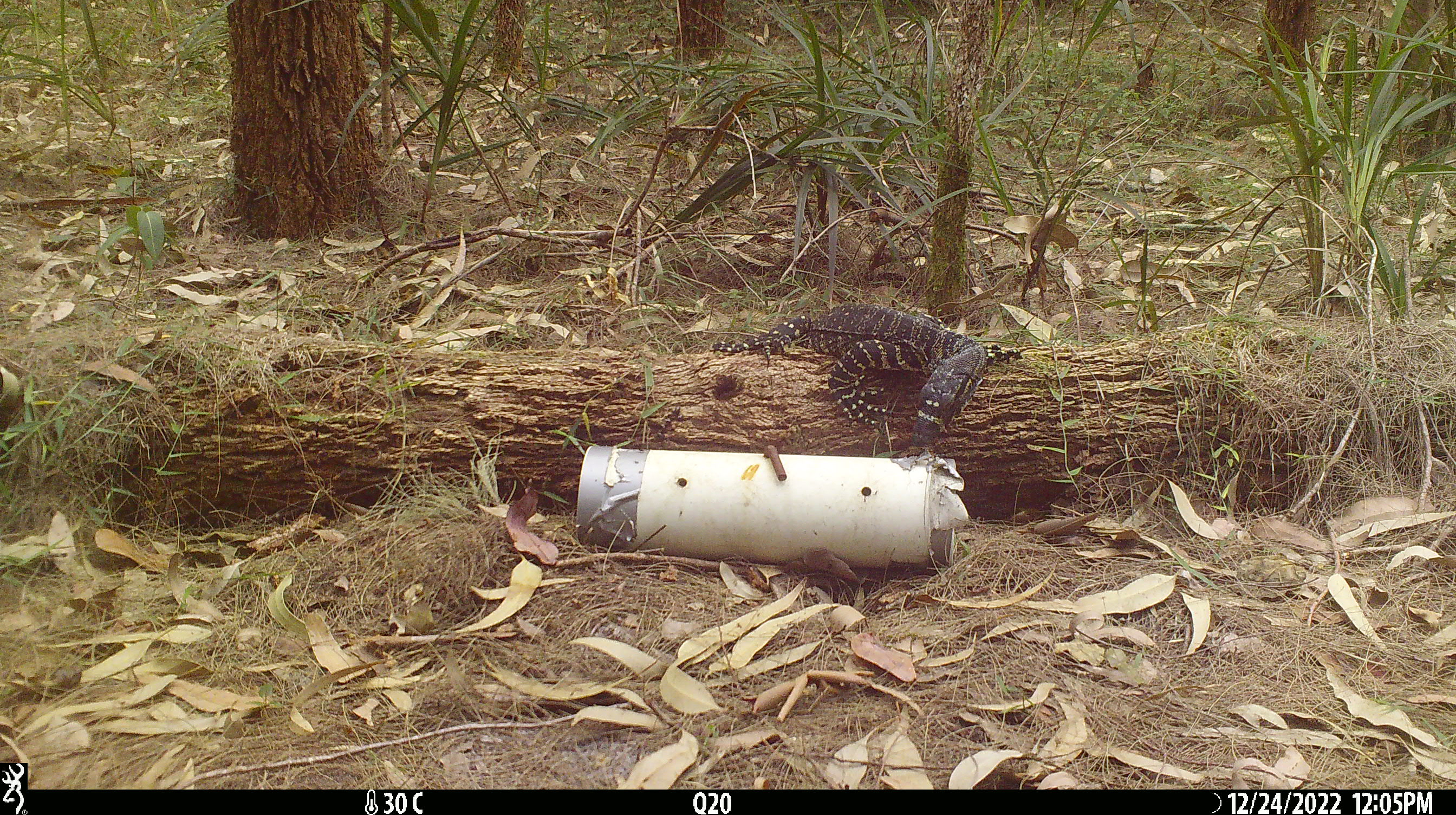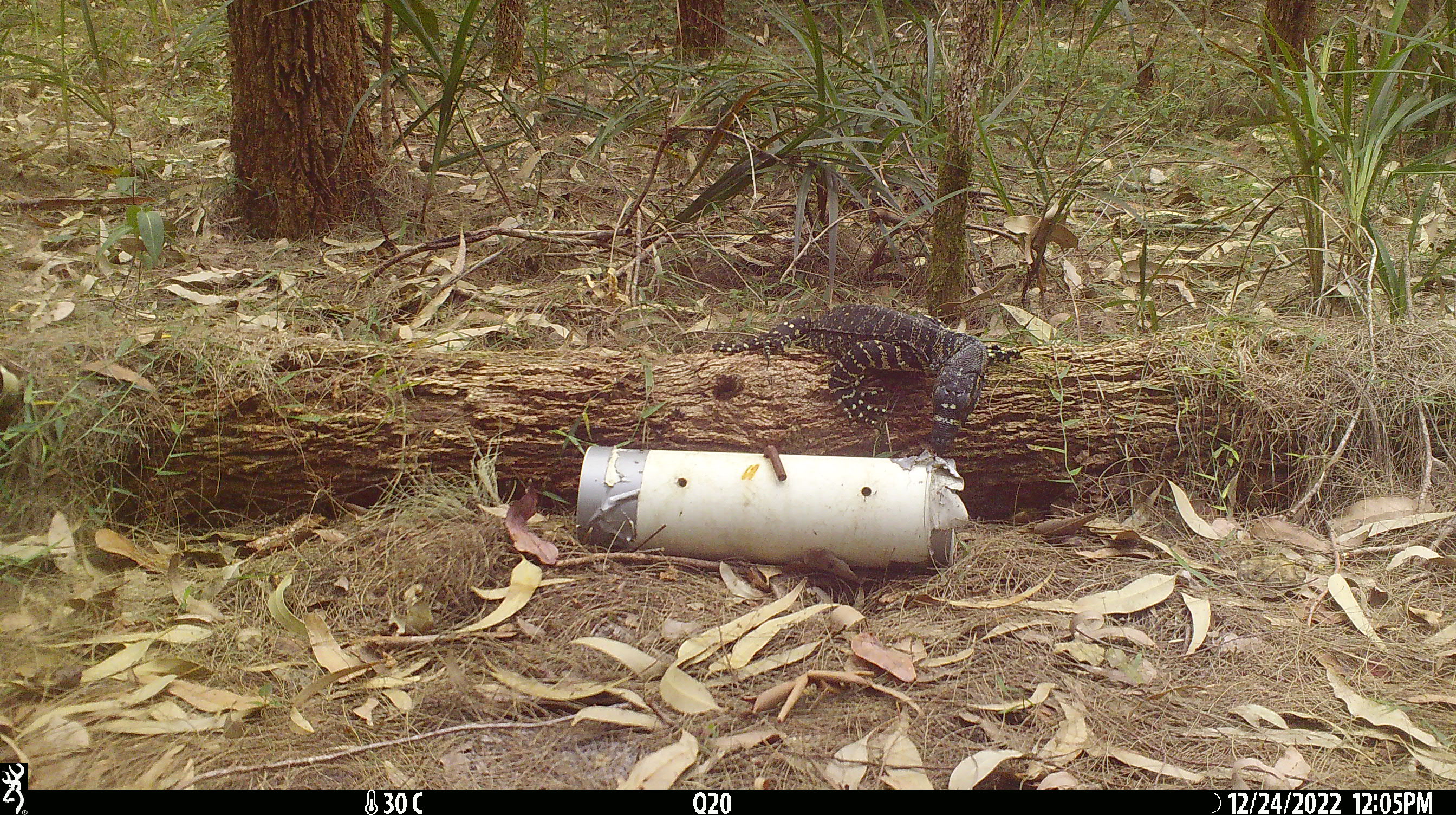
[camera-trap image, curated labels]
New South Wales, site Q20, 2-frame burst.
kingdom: Animalia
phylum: Chordata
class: Reptilia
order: Squamata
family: Varanidae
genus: Varanus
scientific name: Varanus varius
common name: lace monitor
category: goanna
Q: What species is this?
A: Goanna (lace monitor) (Varanus varius).